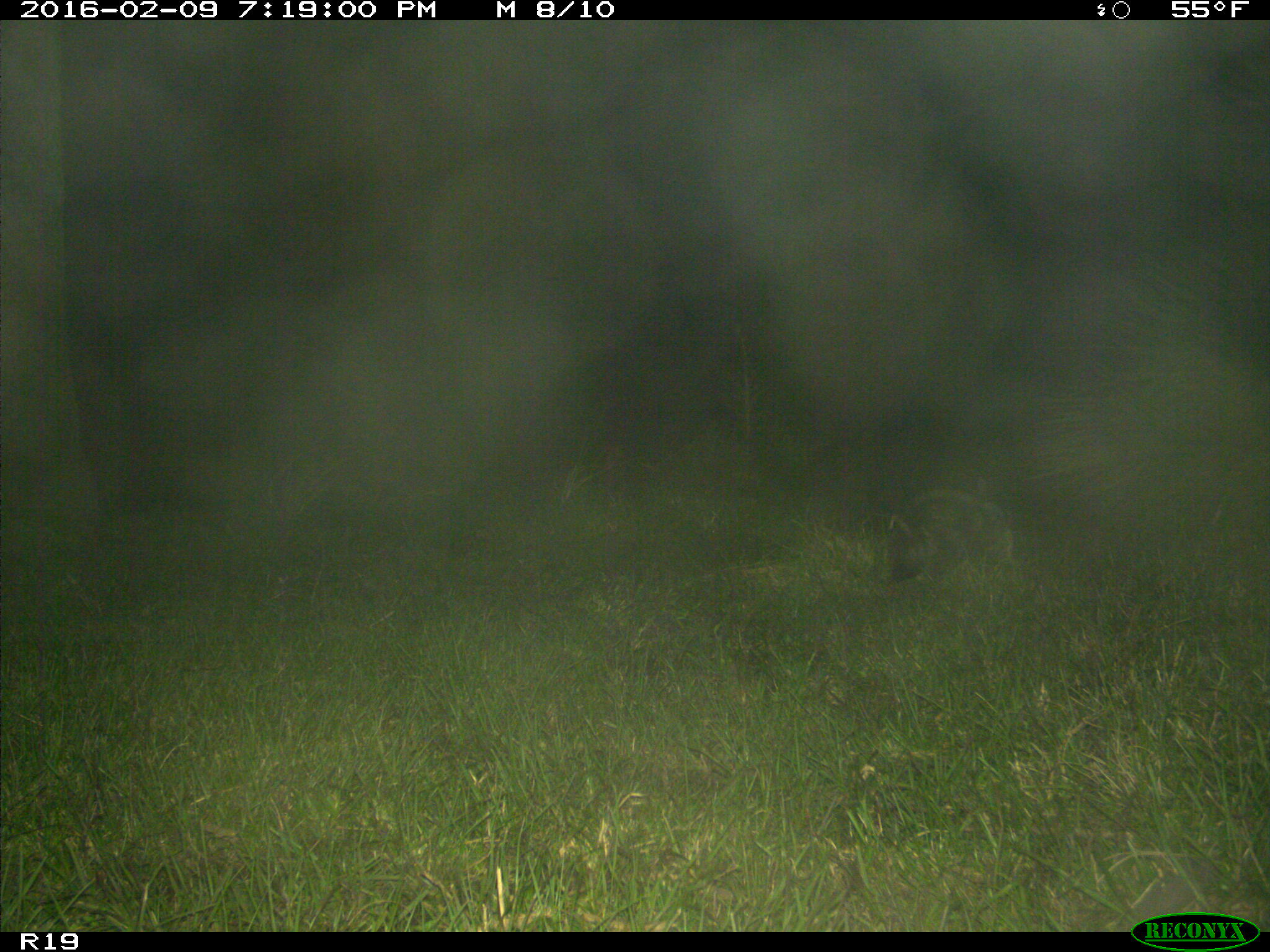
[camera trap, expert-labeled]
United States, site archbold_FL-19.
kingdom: Animalia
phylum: Chordata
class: Mammalia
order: Didelphimorphia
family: Didelphidae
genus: Didelphis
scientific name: Didelphis virginiana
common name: virginia opossum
Didelphis virginiana (virginia opossum).